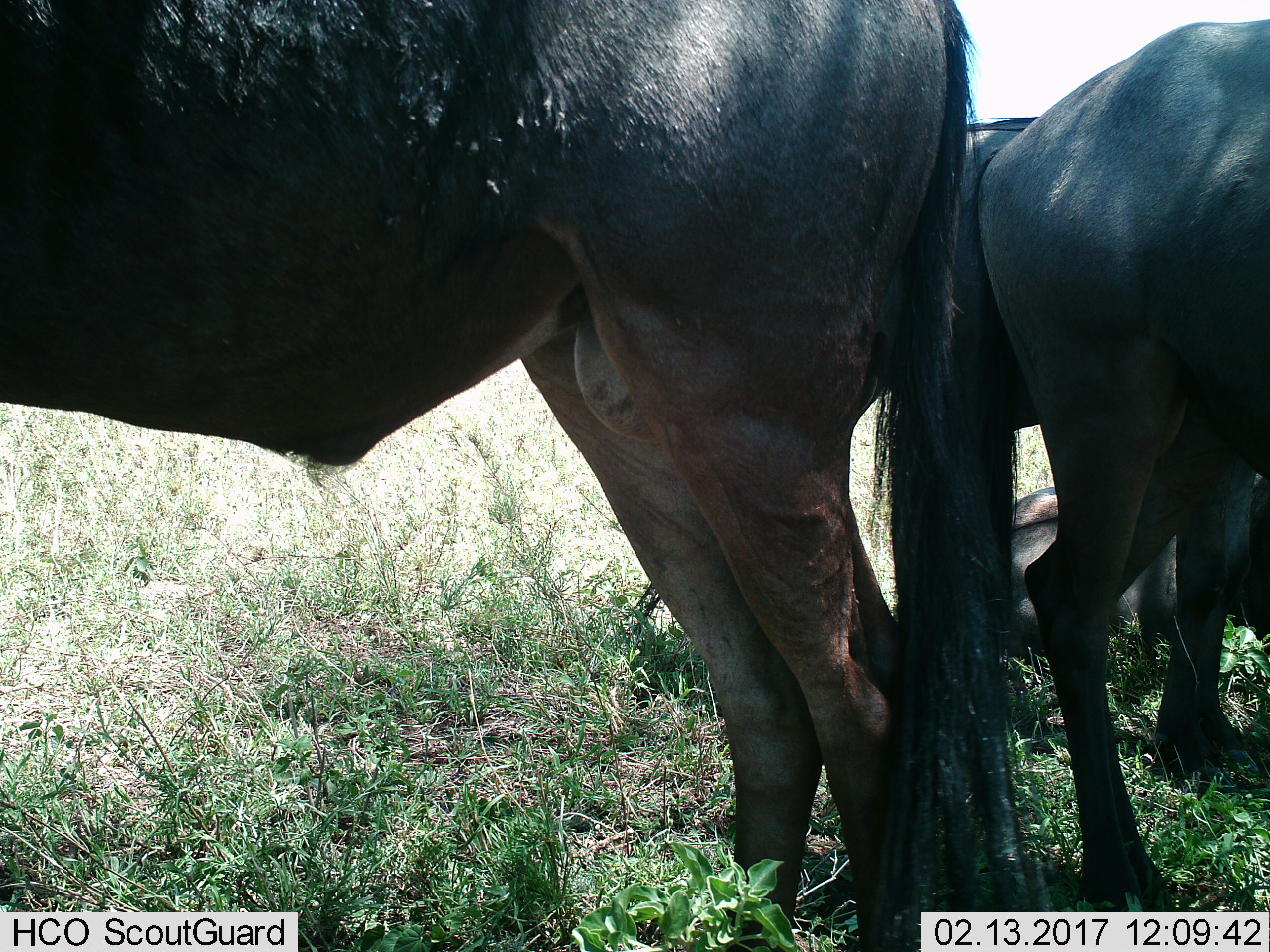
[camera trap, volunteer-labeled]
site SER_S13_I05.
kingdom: Animalia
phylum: Chordata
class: Mammalia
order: Artiodactyla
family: Bovidae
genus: Connochaetes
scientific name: Connochaetes taurinus taurinus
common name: blue wildebeest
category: wildebeestblue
Wildebeestblue (blue wildebeest) (Connochaetes taurinus taurinus), count 3. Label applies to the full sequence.